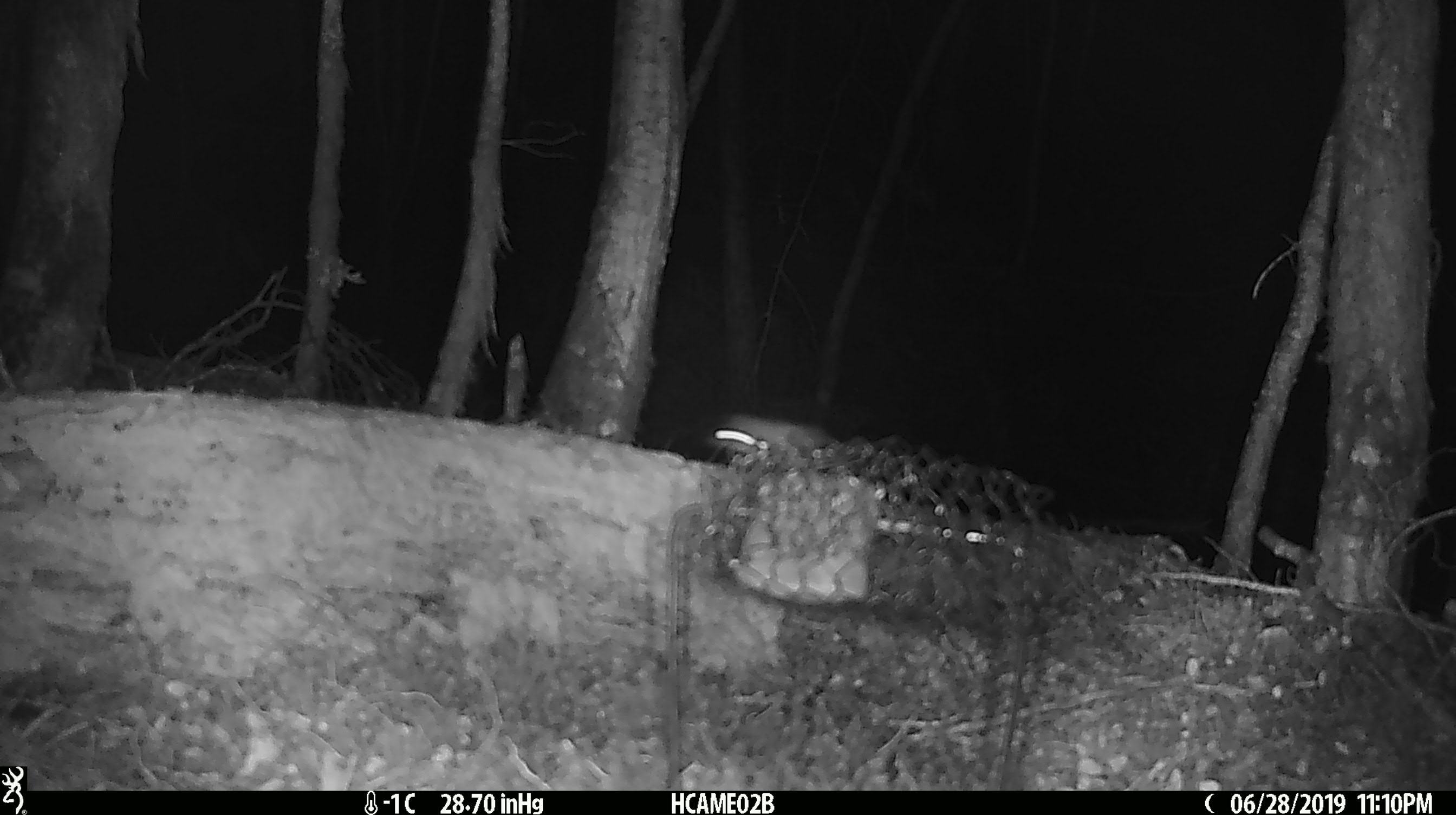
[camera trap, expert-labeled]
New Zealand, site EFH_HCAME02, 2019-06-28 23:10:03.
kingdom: Animalia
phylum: Chordata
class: Mammalia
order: Rodentia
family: Muridae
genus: Mus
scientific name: Mus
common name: mouse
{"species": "mouse (Mus)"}